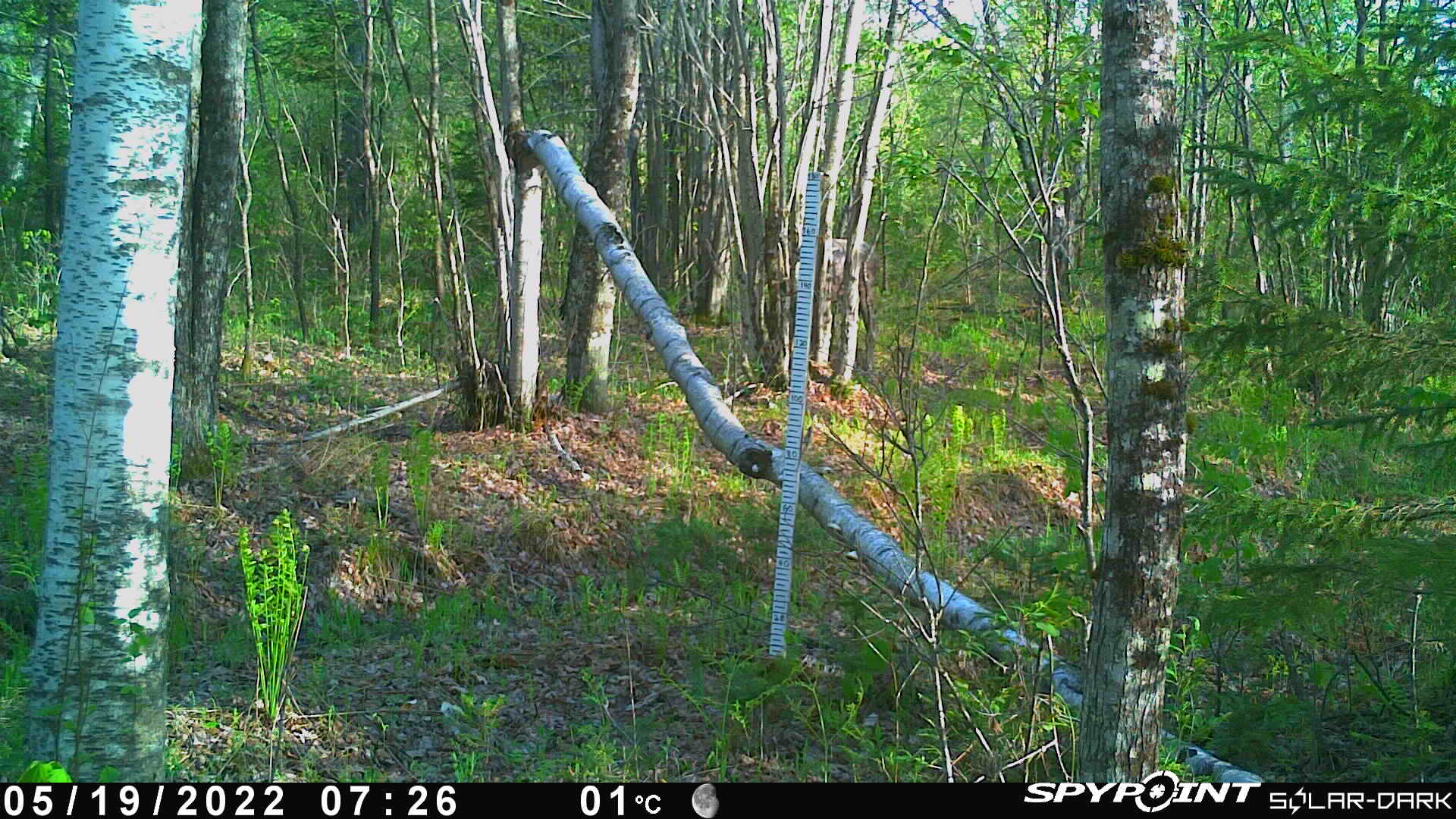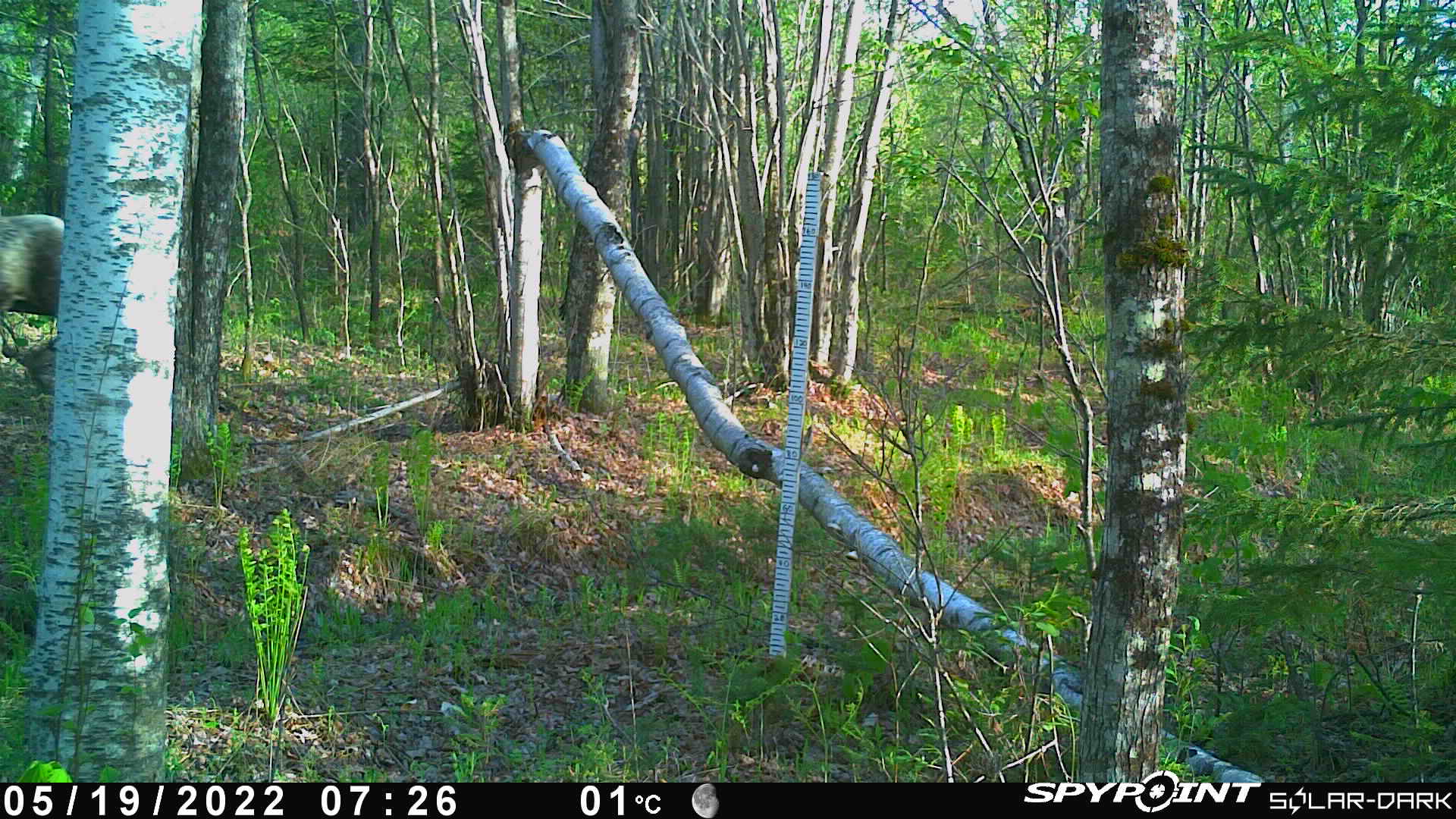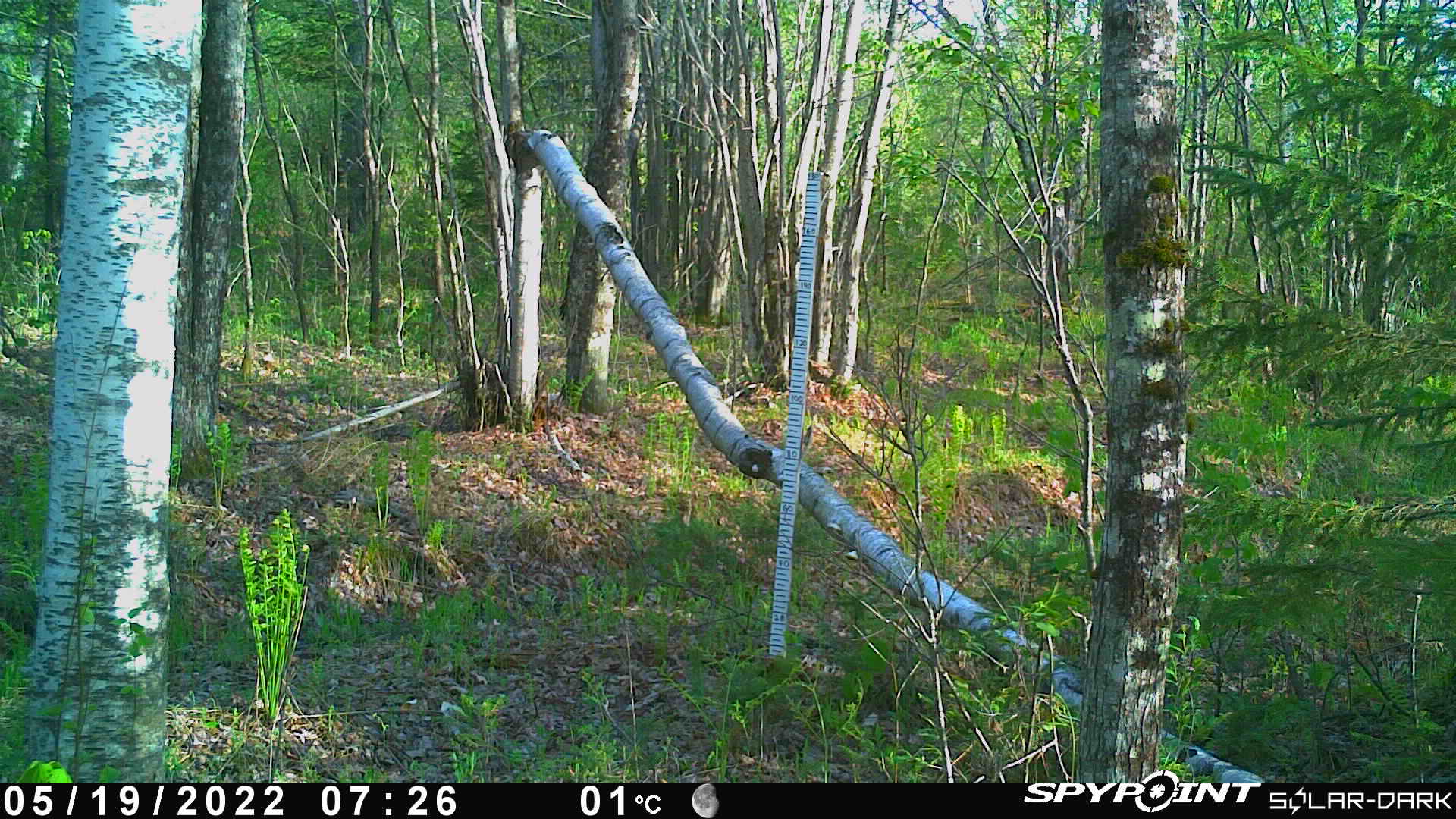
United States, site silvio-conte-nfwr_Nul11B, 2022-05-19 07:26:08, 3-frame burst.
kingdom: Animalia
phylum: Chordata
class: Mammalia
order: Artiodactyla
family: Cervidae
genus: Alces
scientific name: Alces alces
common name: moose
Moose (Alces alces).